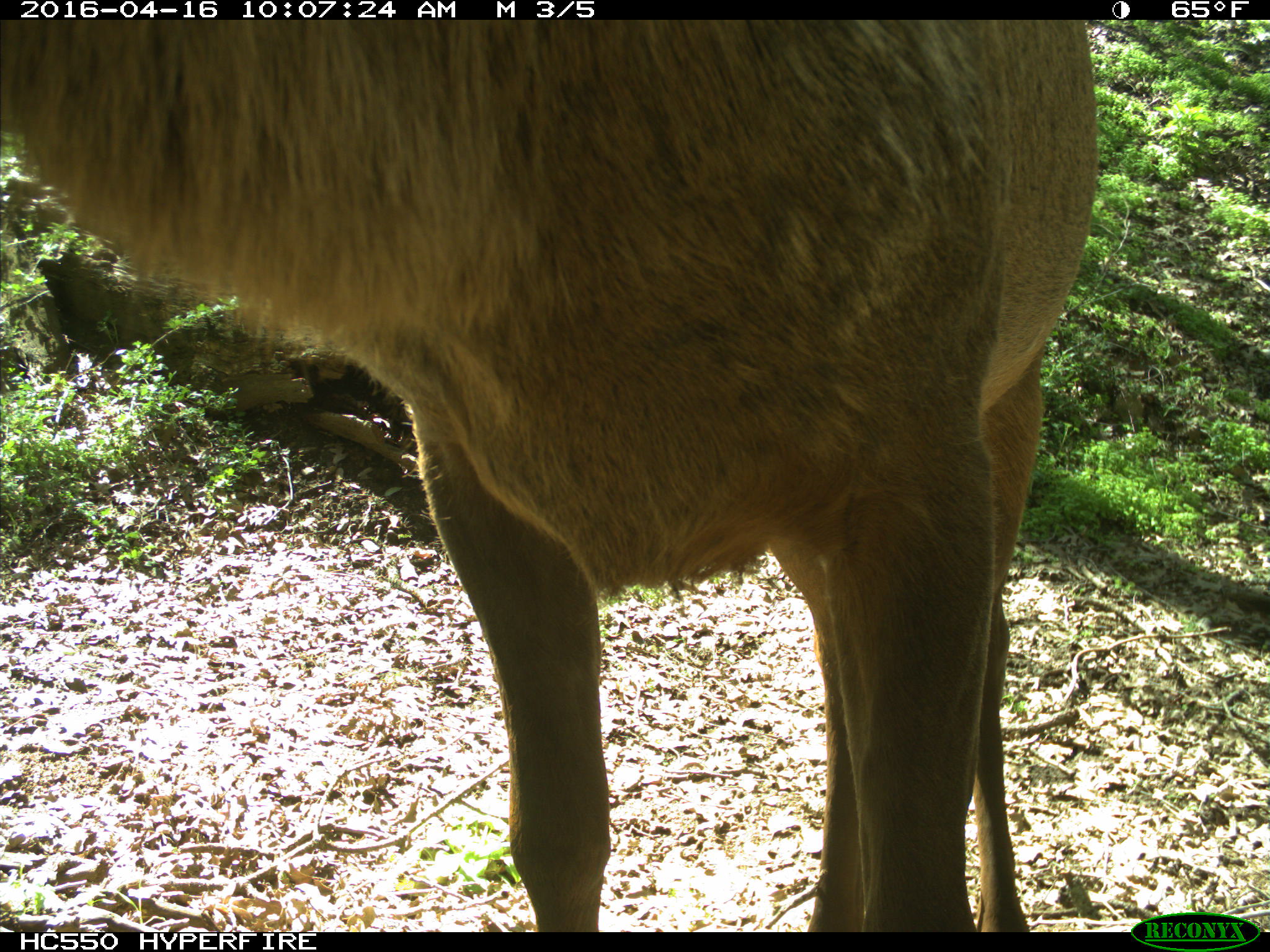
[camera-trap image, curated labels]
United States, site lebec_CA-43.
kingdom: Animalia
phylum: Chordata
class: Mammalia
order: Artiodactyla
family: Cervidae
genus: Cervus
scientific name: Cervus canadensis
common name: elk